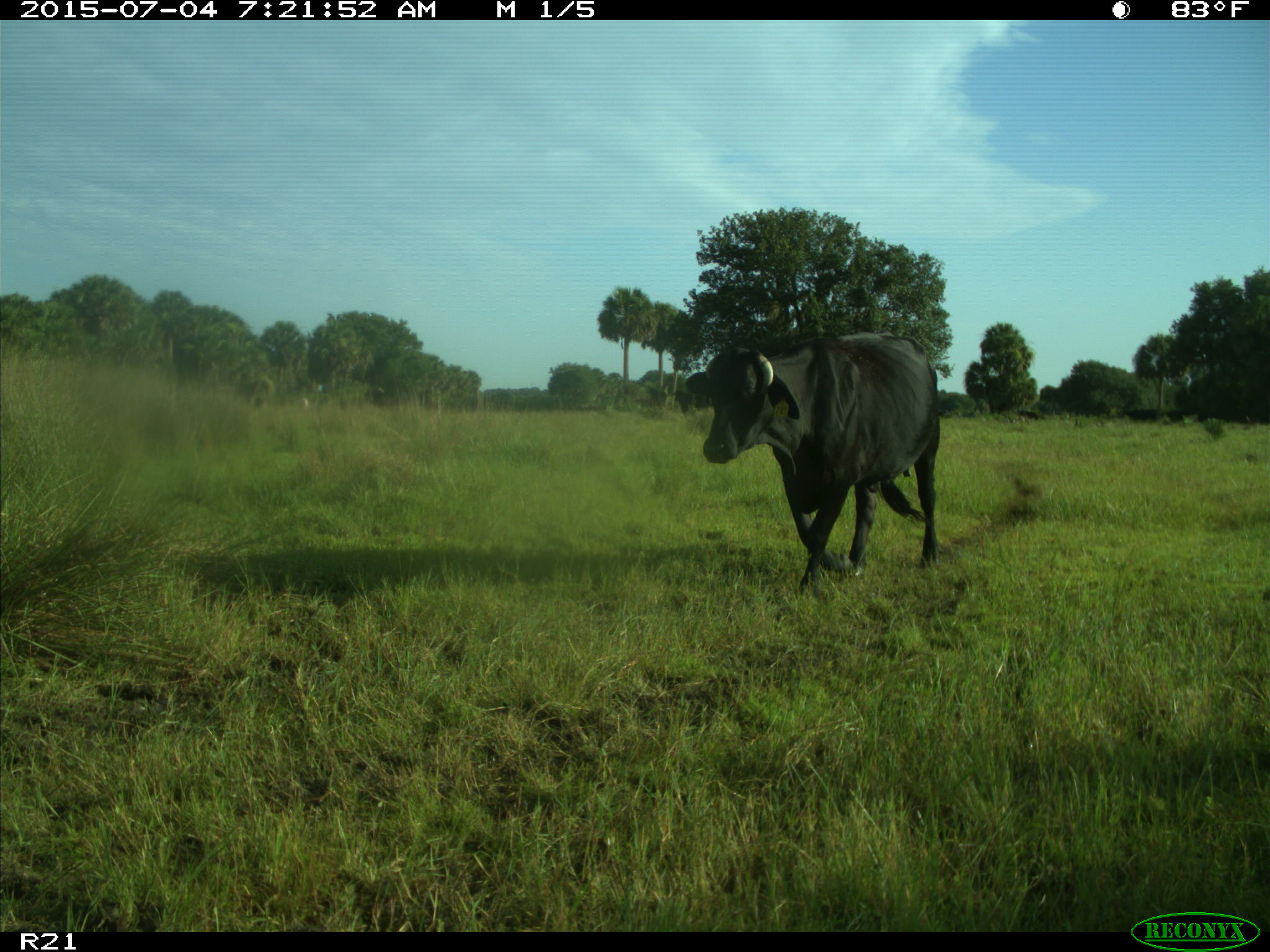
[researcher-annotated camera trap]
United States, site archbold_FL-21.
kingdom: Animalia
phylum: Chordata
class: Mammalia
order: Artiodactyla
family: Bovidae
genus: Bos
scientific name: Bos taurus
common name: domestic cow